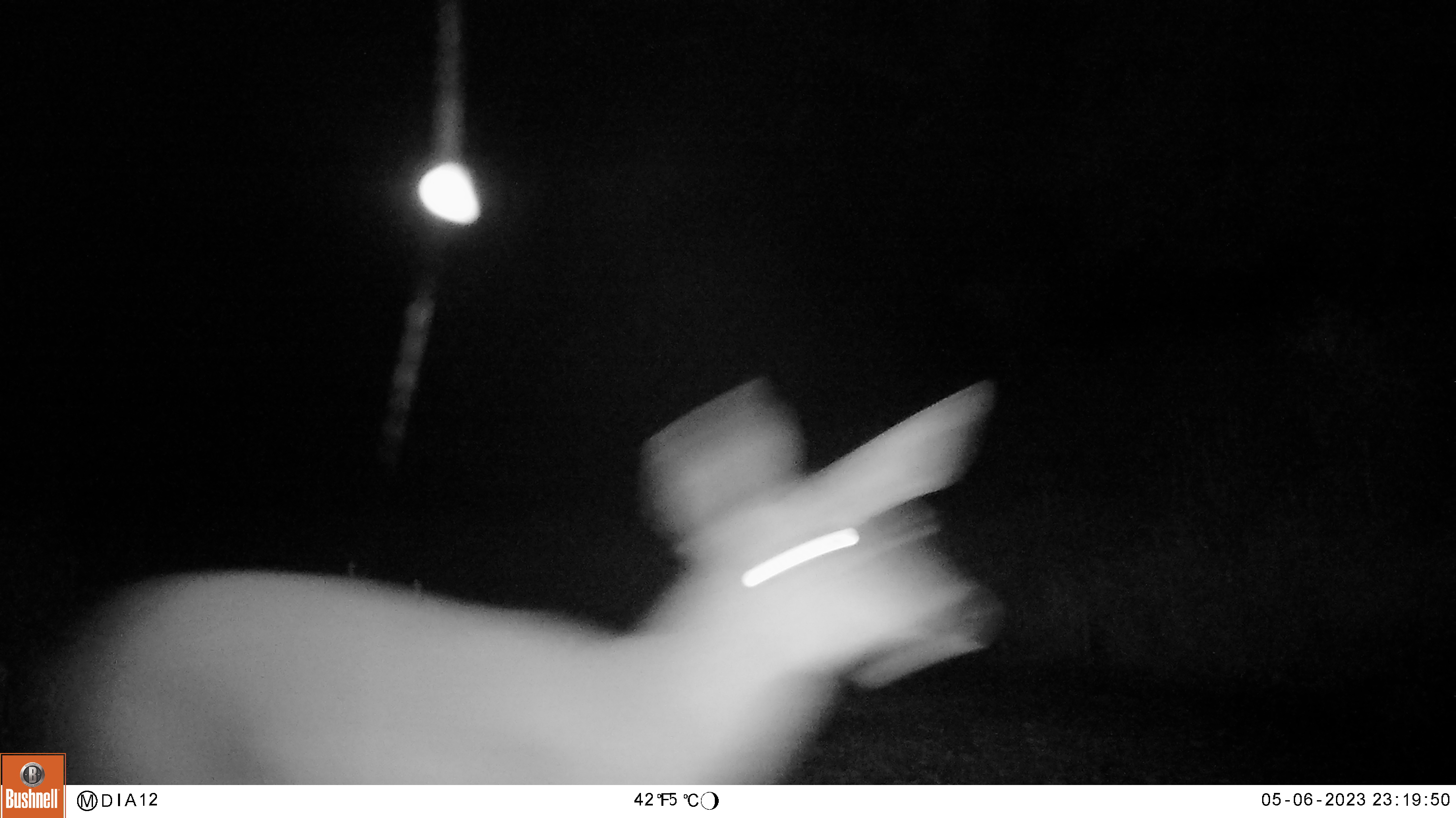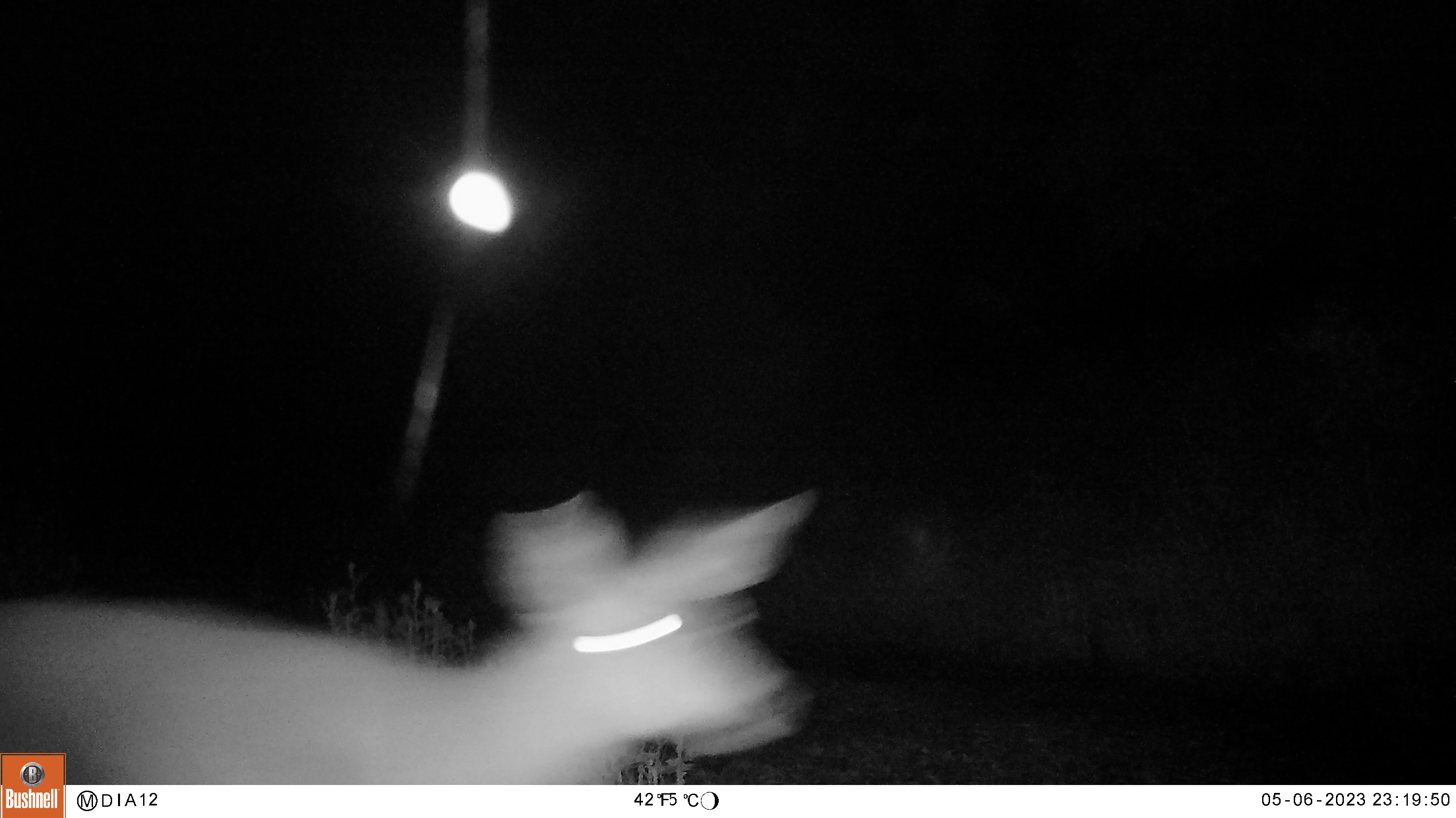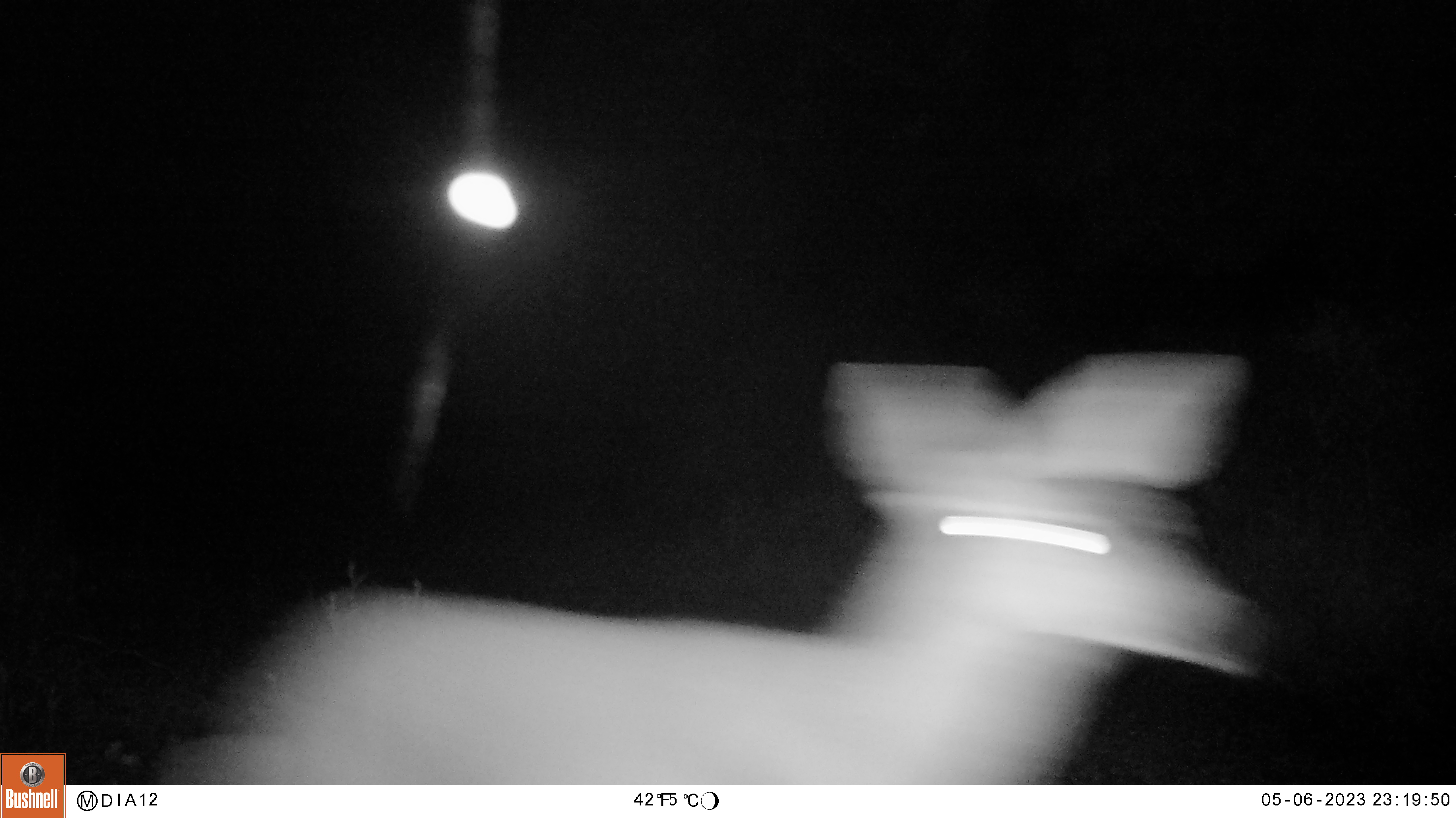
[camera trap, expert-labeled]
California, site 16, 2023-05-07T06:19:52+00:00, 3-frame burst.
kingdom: Animalia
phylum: Chordata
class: Mammalia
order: Artiodactyla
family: Cervidae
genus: Odocoileus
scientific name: Odocoileus hemionus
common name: mule deer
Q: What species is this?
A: Mule deer (Odocoileus hemionus).